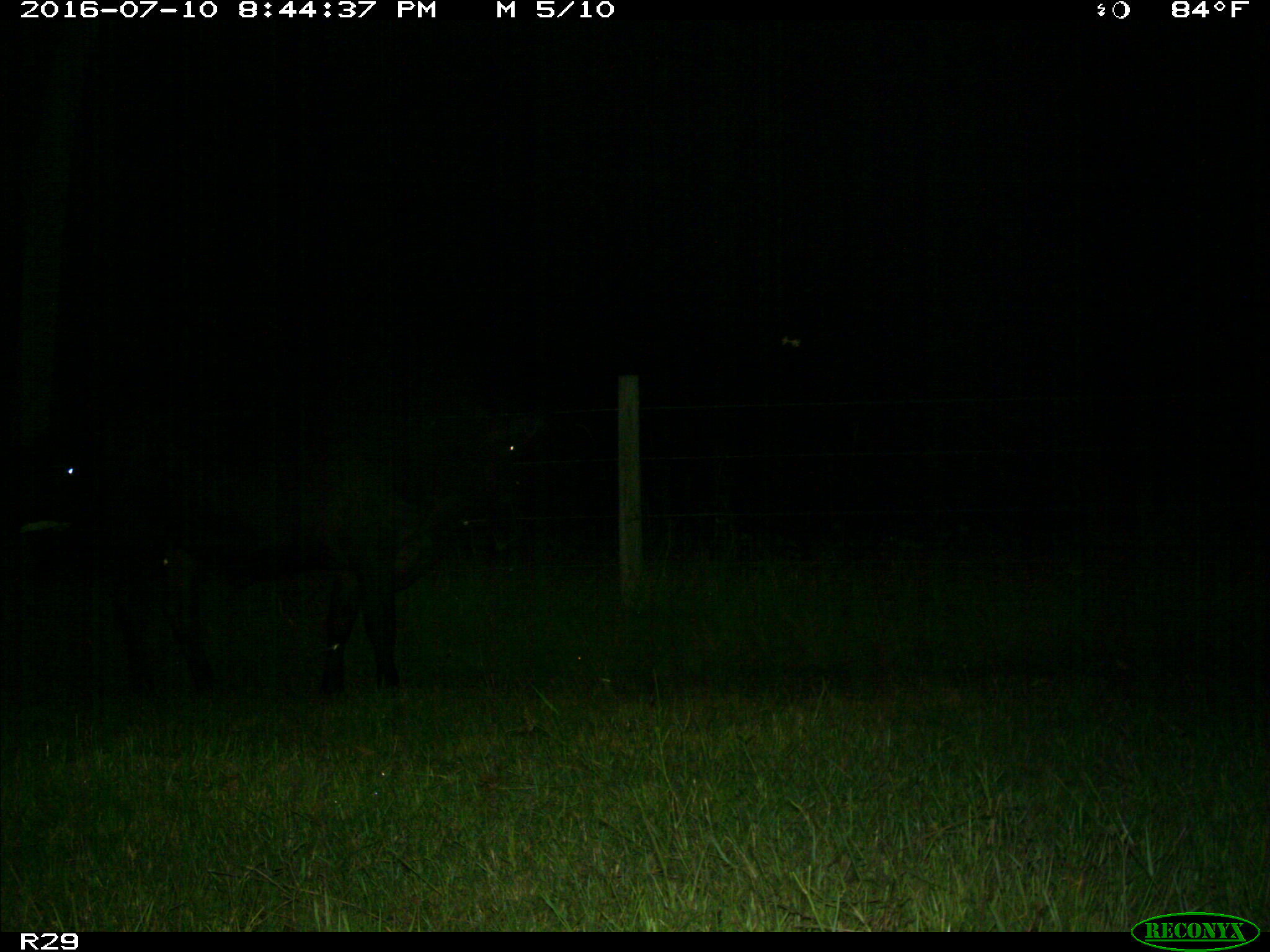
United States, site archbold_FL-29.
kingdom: Animalia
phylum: Chordata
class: Mammalia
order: Artiodactyla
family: Bovidae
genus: Bos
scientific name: Bos taurus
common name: domestic cow